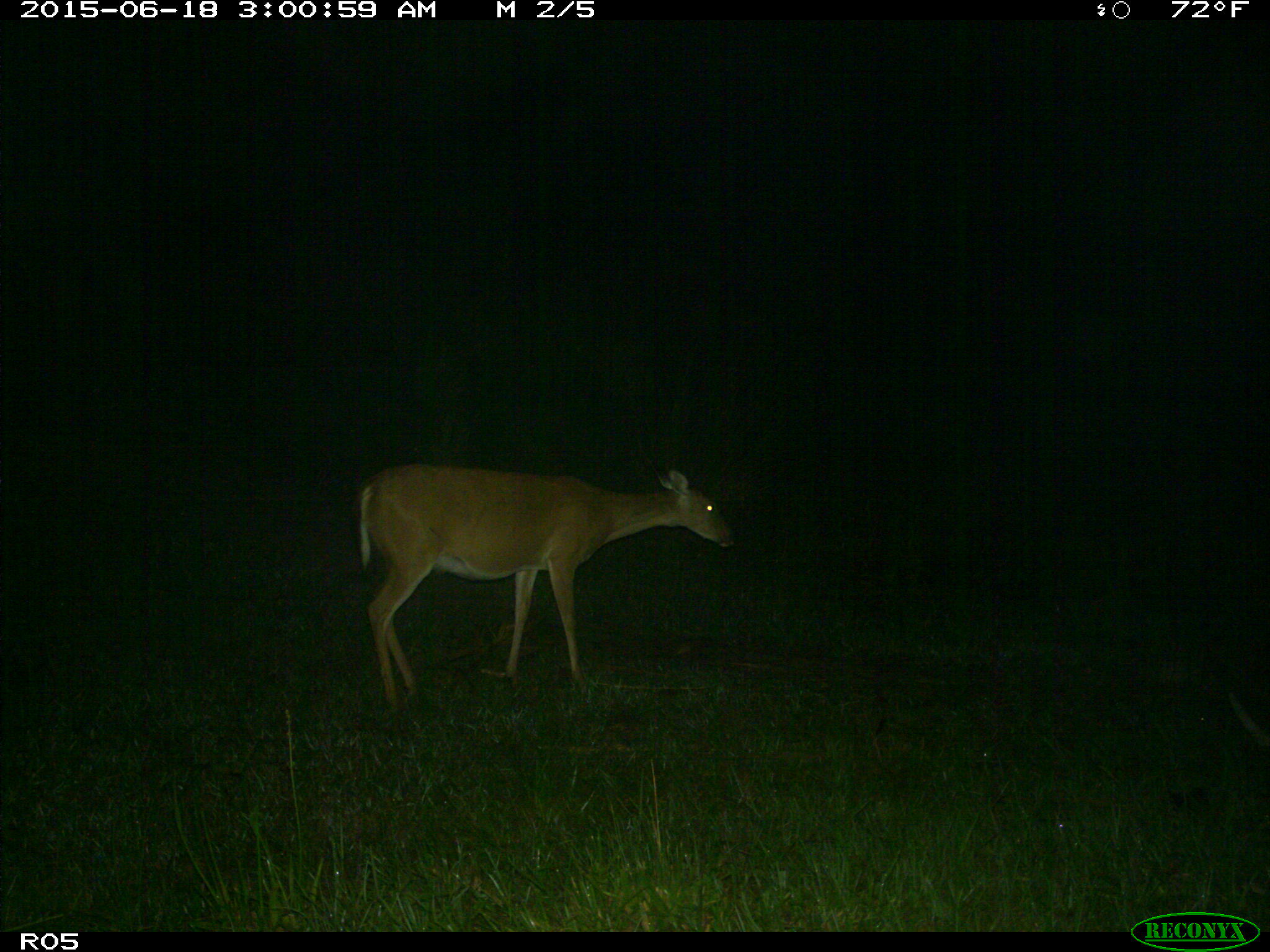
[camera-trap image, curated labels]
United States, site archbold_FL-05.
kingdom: Animalia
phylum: Chordata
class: Mammalia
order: Artiodactyla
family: Cervidae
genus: Odocoileus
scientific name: Odocoileus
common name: deer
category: unidentified deer